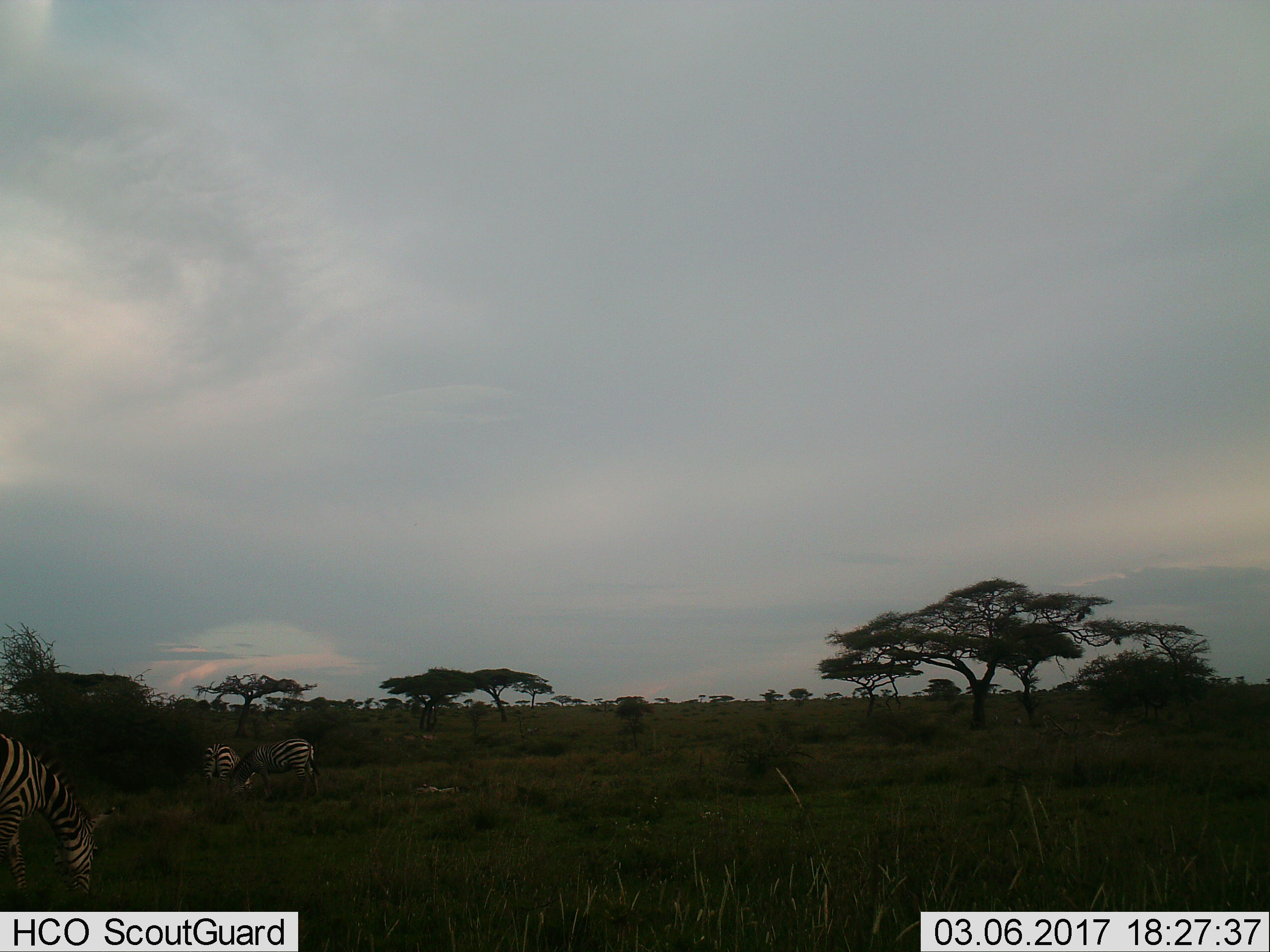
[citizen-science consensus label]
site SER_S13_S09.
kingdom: Animalia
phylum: Chordata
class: Mammalia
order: Perissodactyla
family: Equidae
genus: Equus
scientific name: Equus quagga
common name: plains zebra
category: zebraplains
Zebraplains (plains zebra) (Equus quagga), count 3. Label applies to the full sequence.